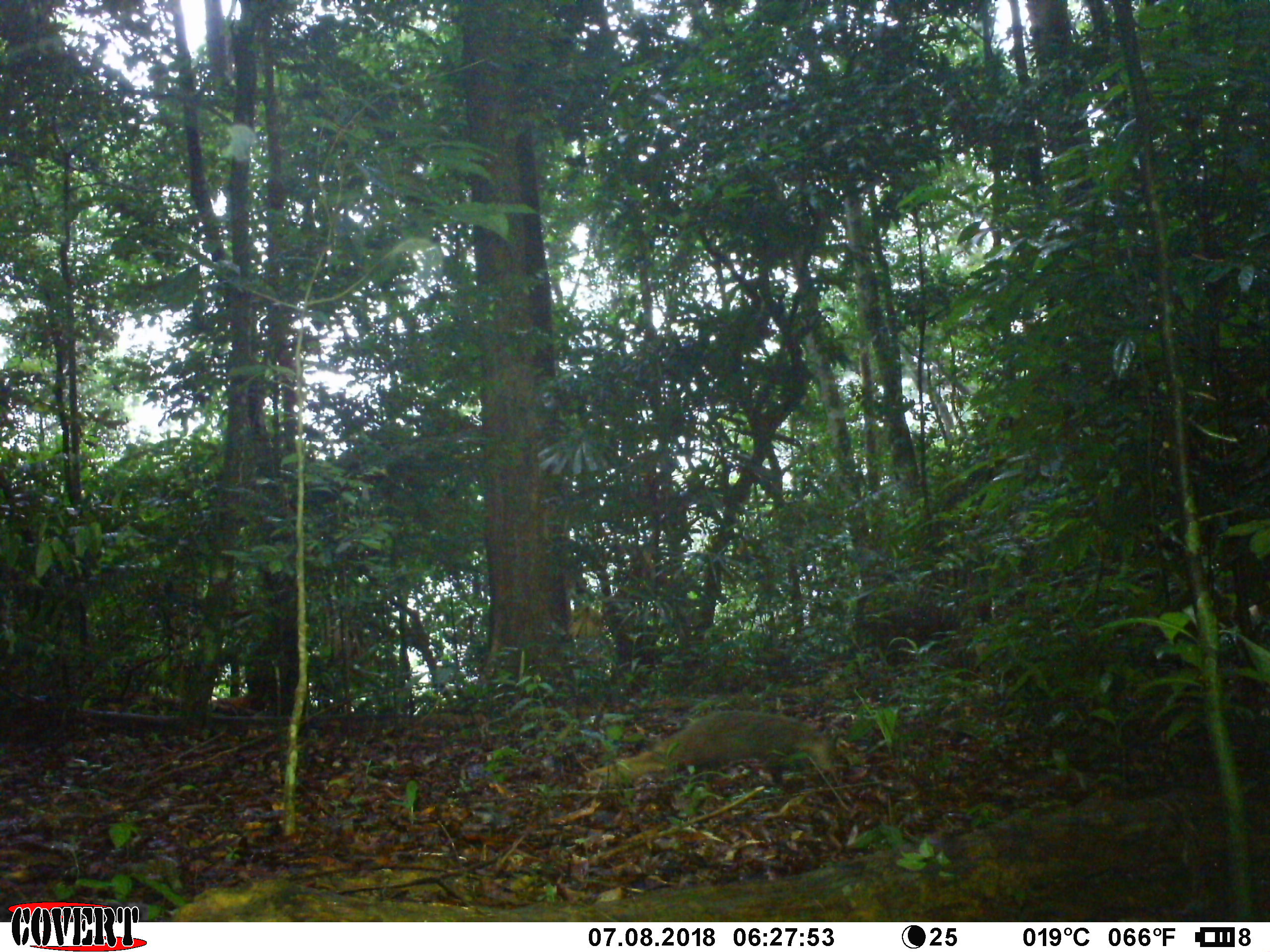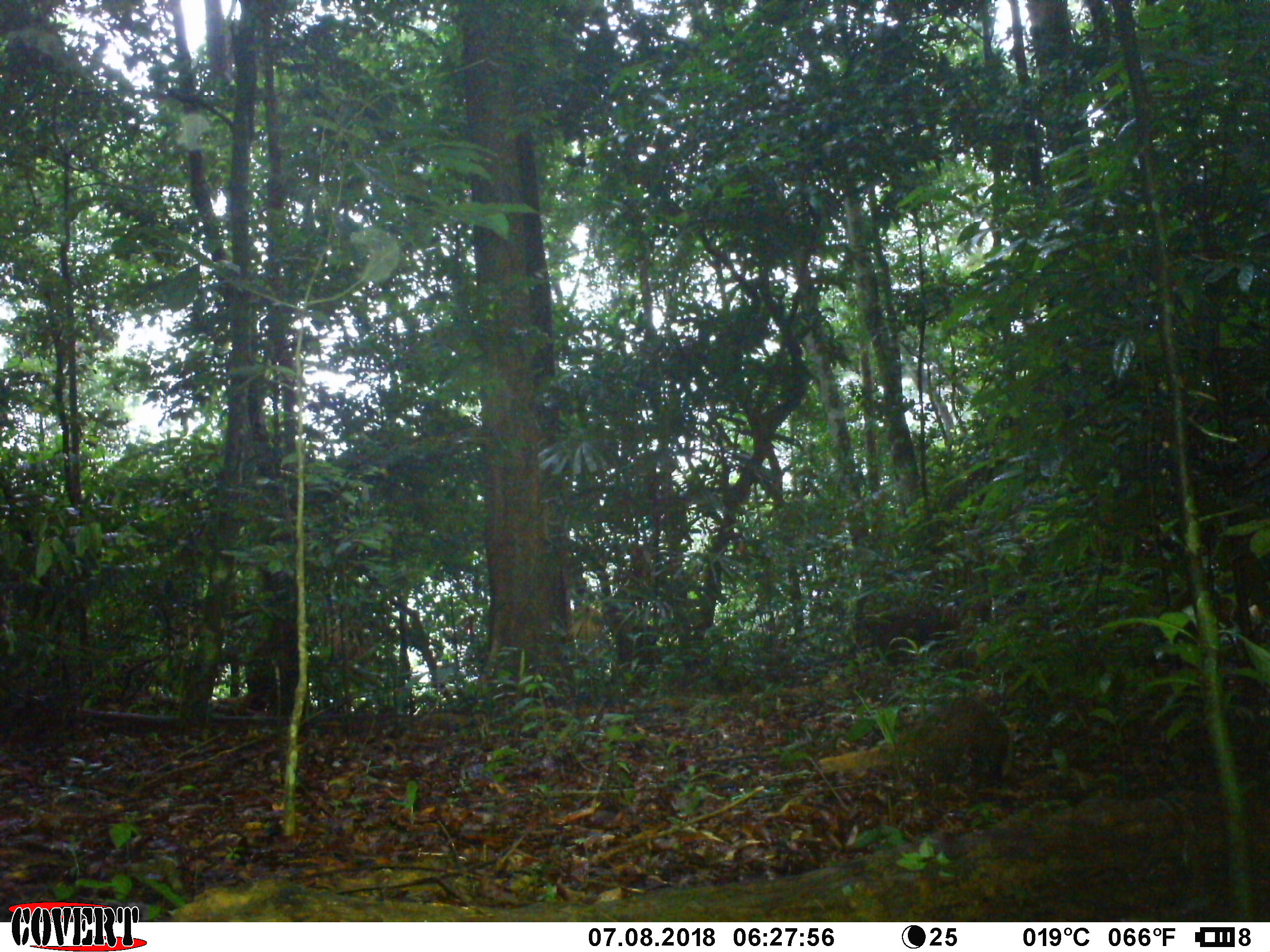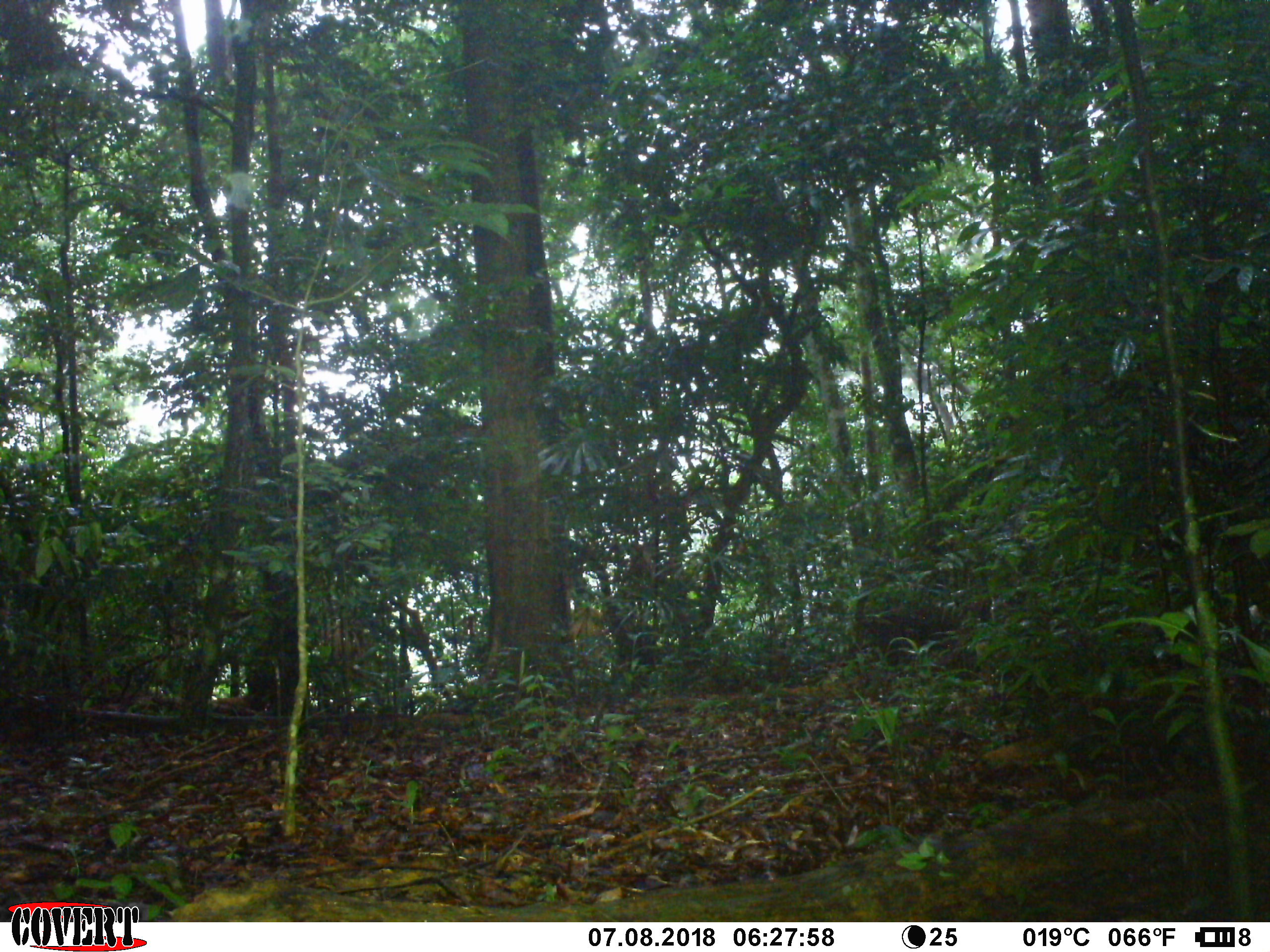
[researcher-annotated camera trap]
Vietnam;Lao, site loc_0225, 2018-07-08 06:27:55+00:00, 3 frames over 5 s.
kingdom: Animalia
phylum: Chordata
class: Mammalia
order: Carnivora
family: Herpestidae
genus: Urva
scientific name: Urva urva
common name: crab-eating mongoose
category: crab eating mongoose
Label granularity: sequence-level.